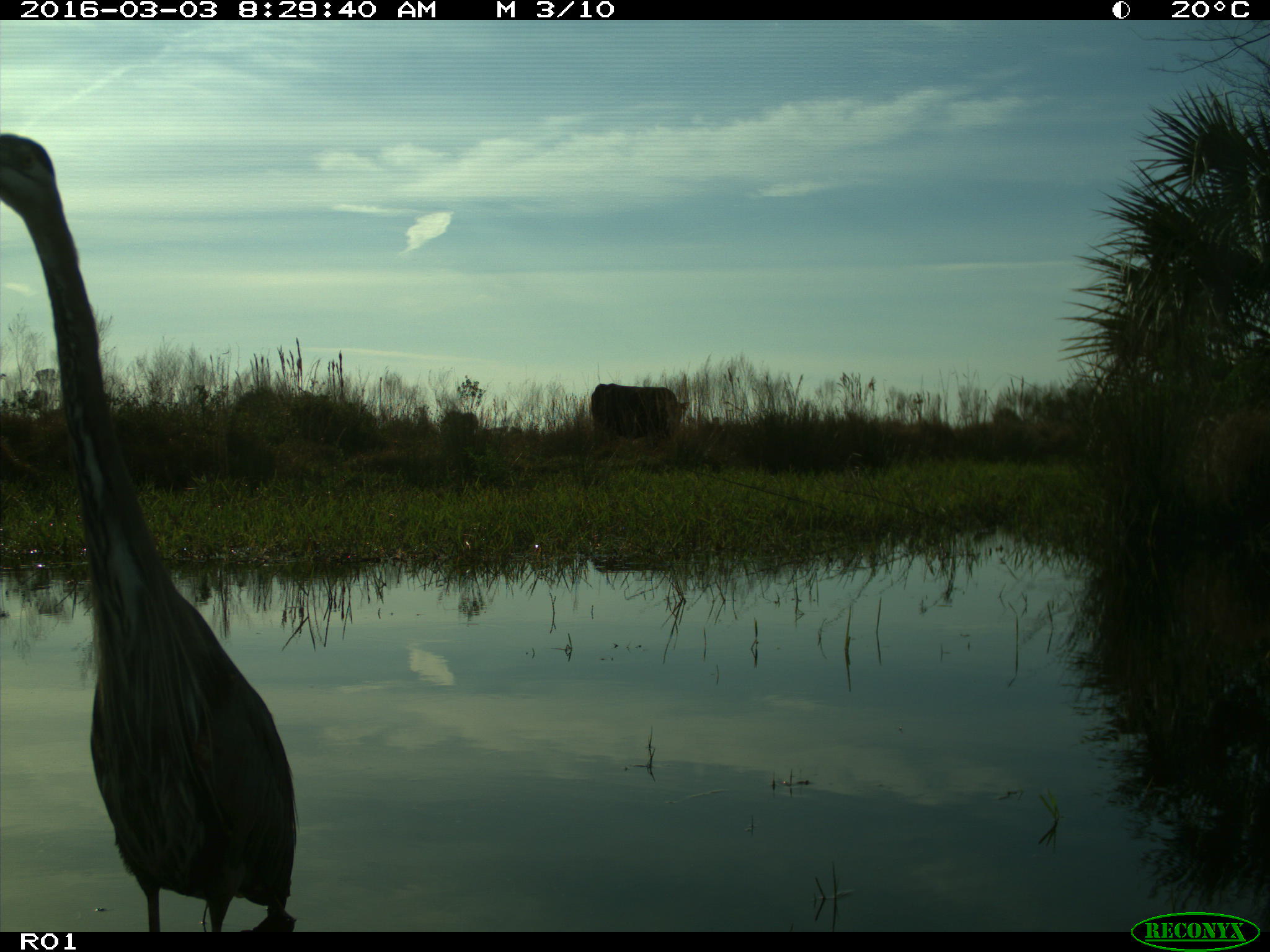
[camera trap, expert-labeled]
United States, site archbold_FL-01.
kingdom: Animalia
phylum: Chordata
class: Mammalia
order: Artiodactyla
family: Bovidae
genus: Bos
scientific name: Bos taurus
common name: domestic cow